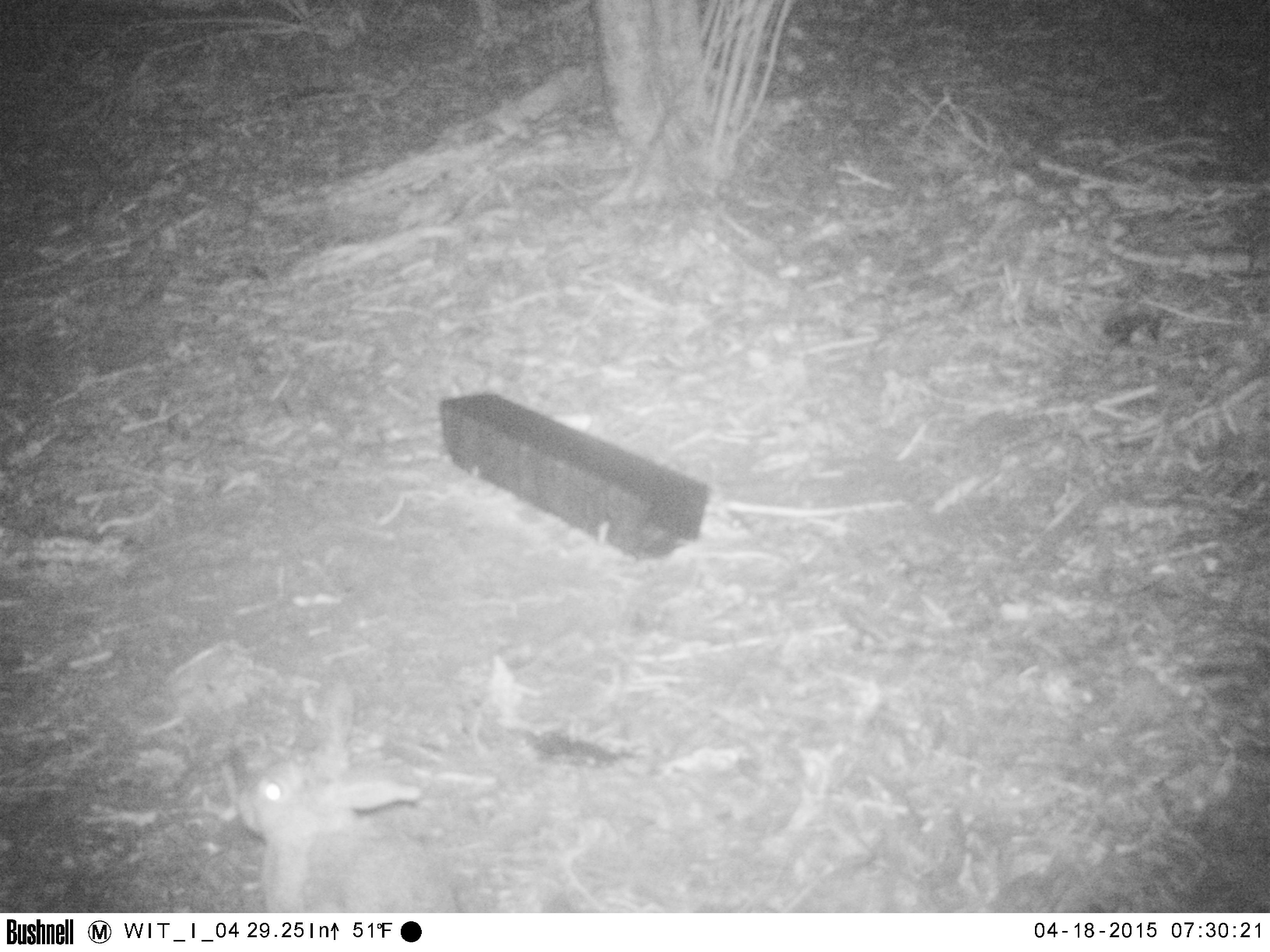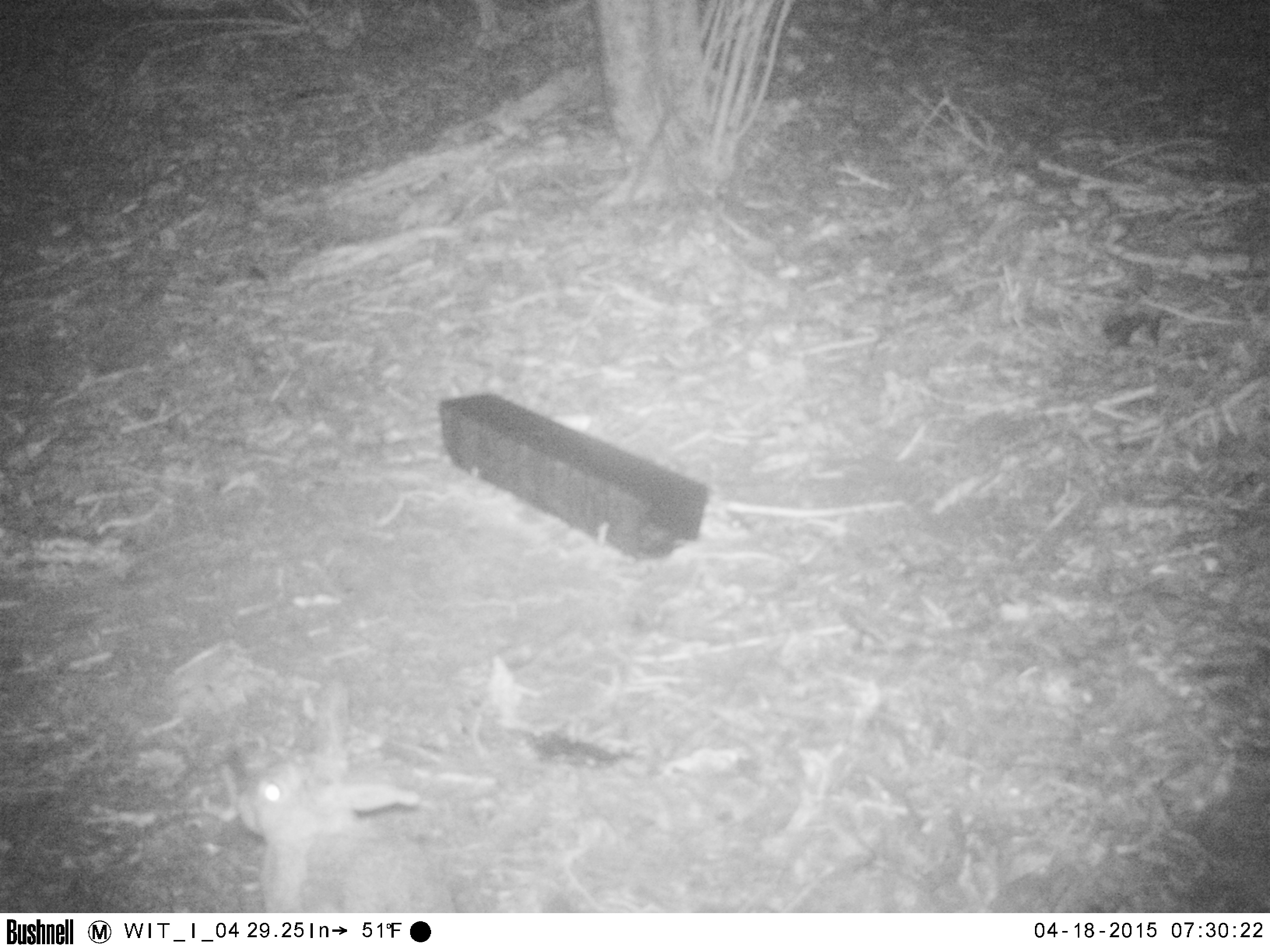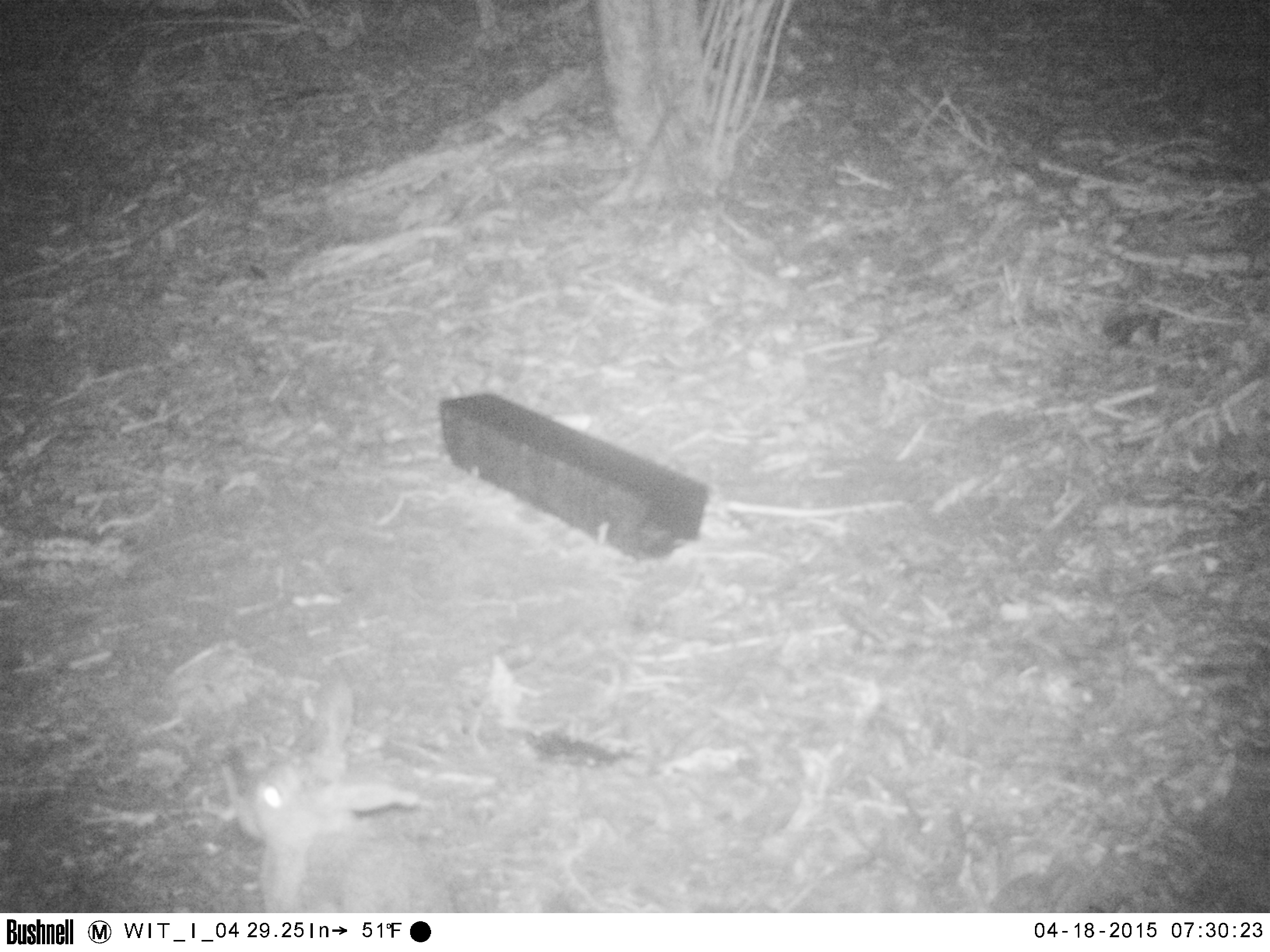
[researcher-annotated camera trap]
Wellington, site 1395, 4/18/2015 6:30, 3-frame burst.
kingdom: Animalia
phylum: Chordata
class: Mammalia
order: Lagomorpha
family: Leporidae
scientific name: Leporidae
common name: rabbit